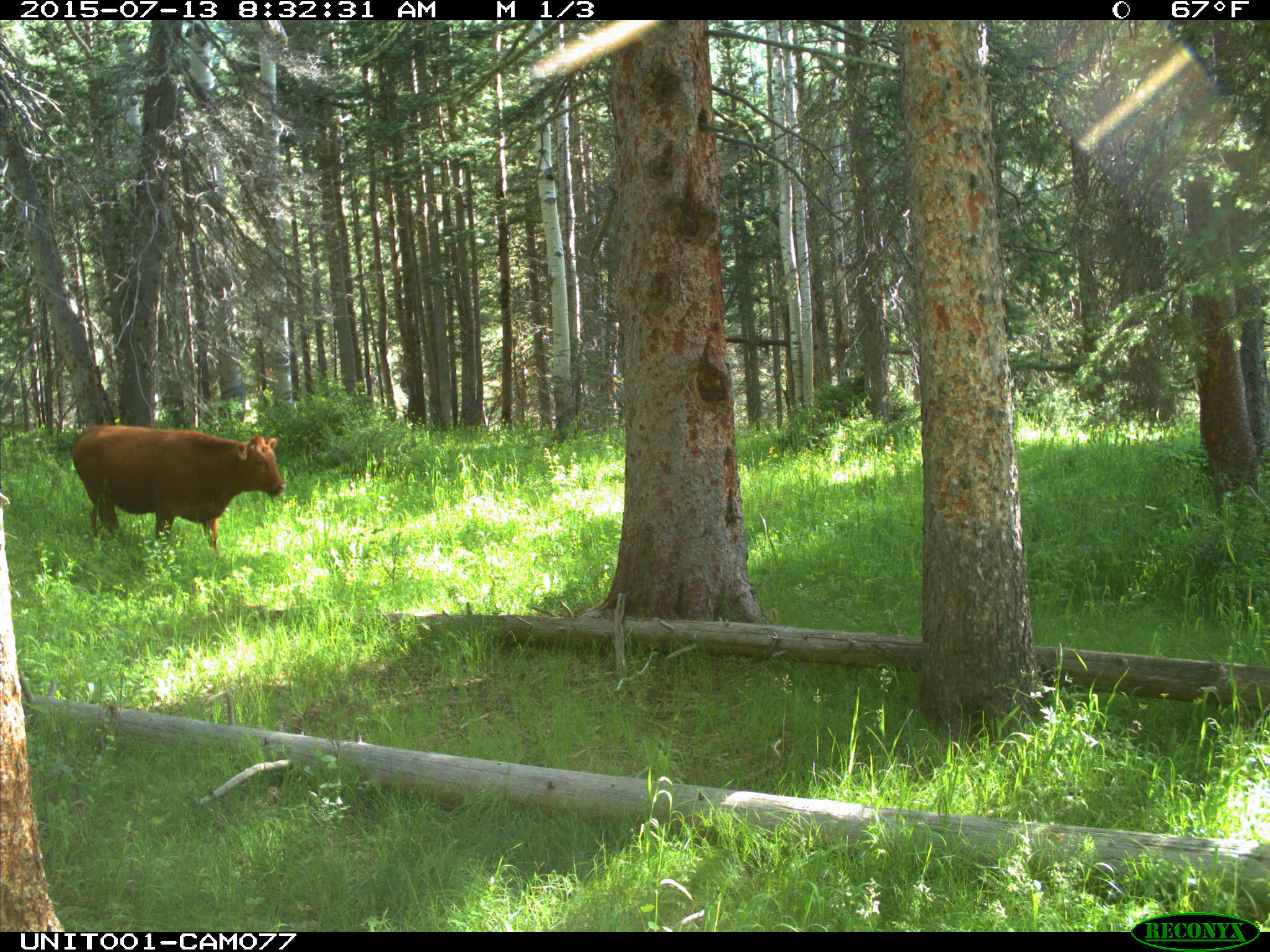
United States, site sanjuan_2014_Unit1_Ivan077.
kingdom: Animalia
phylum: Chordata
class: Mammalia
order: Artiodactyla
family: Bovidae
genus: Bos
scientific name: Bos taurus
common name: domestic cow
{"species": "Bos taurus (domestic cow)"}